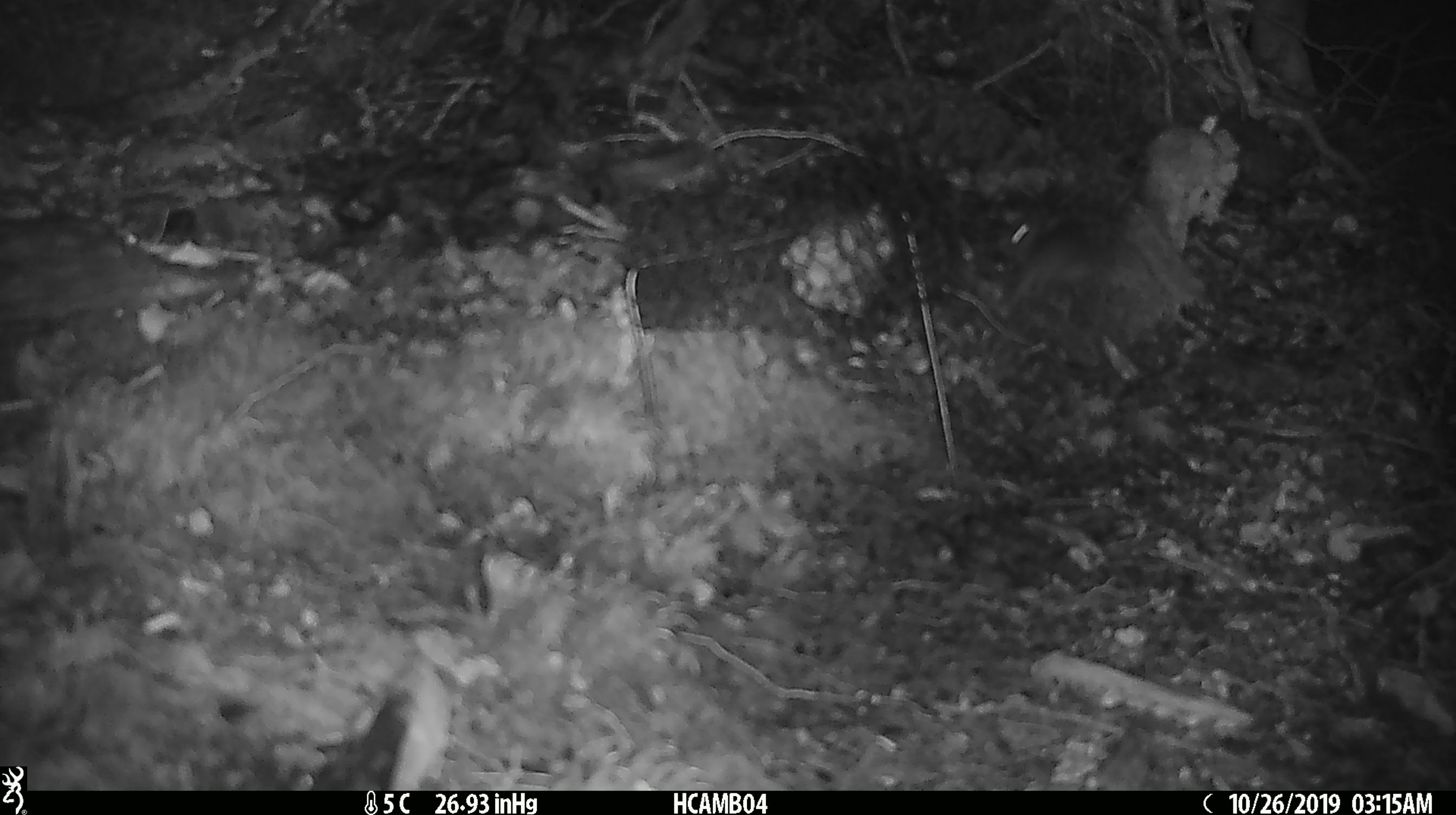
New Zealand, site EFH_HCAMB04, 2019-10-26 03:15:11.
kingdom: Animalia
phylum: Chordata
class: Mammalia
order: Rodentia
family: Muridae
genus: Mus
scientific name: Mus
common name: mouse